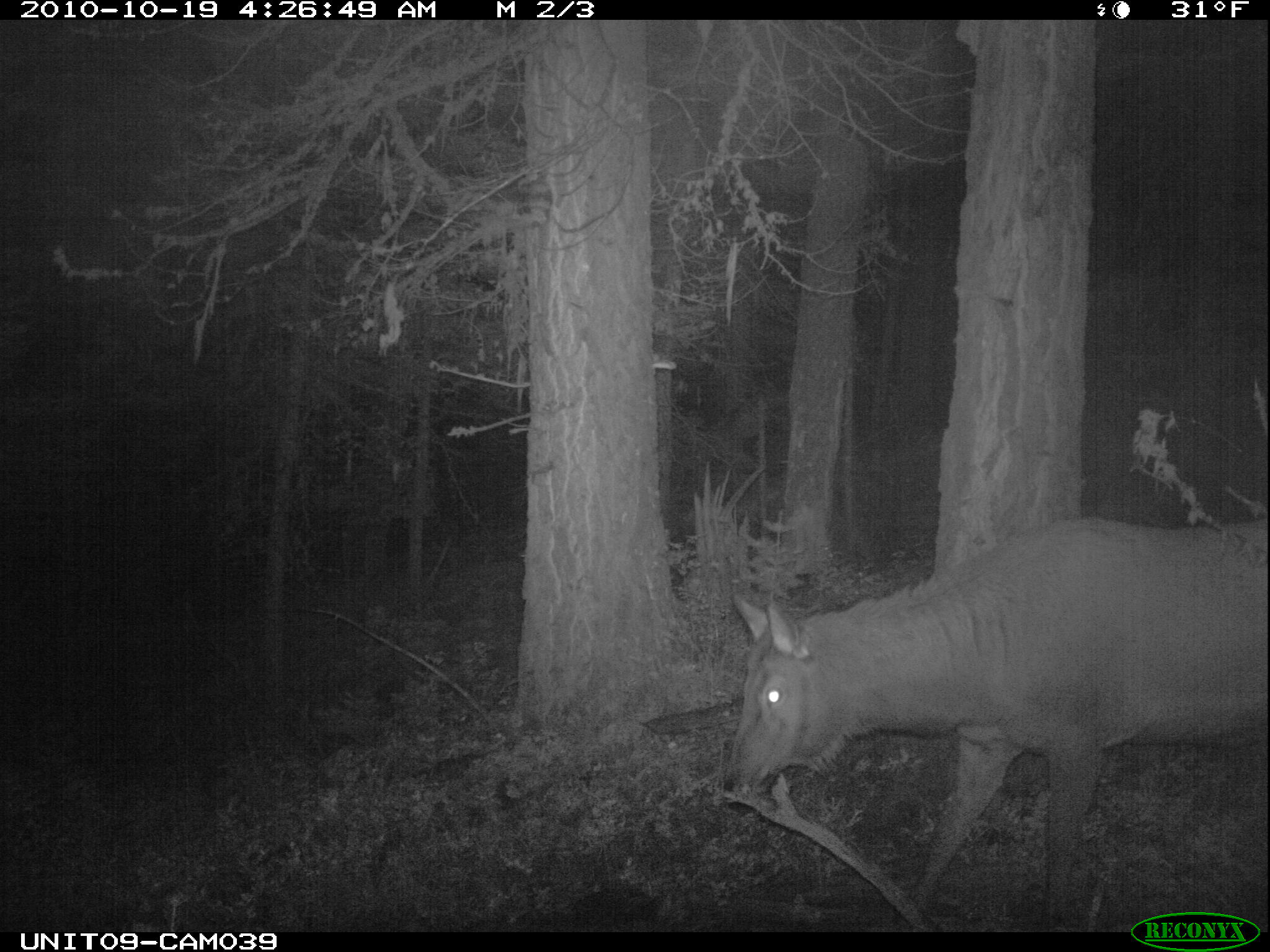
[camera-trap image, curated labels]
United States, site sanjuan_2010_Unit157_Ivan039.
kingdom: Animalia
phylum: Chordata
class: Mammalia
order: Artiodactyla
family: Cervidae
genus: Cervus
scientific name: Cervus elaphus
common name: red deer